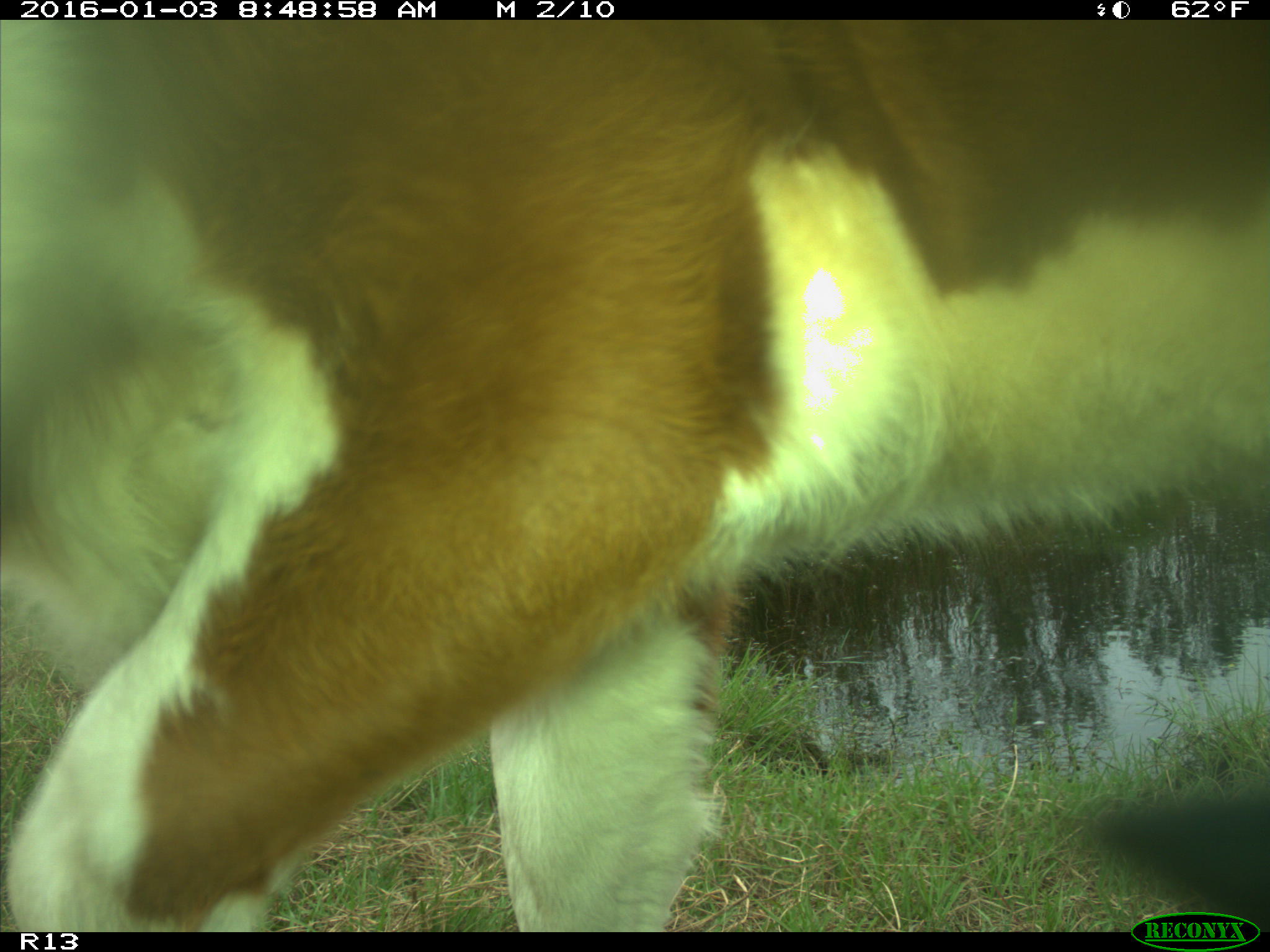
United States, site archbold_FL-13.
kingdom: Animalia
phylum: Chordata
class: Mammalia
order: Artiodactyla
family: Bovidae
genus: Bos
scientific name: Bos taurus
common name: domestic cow